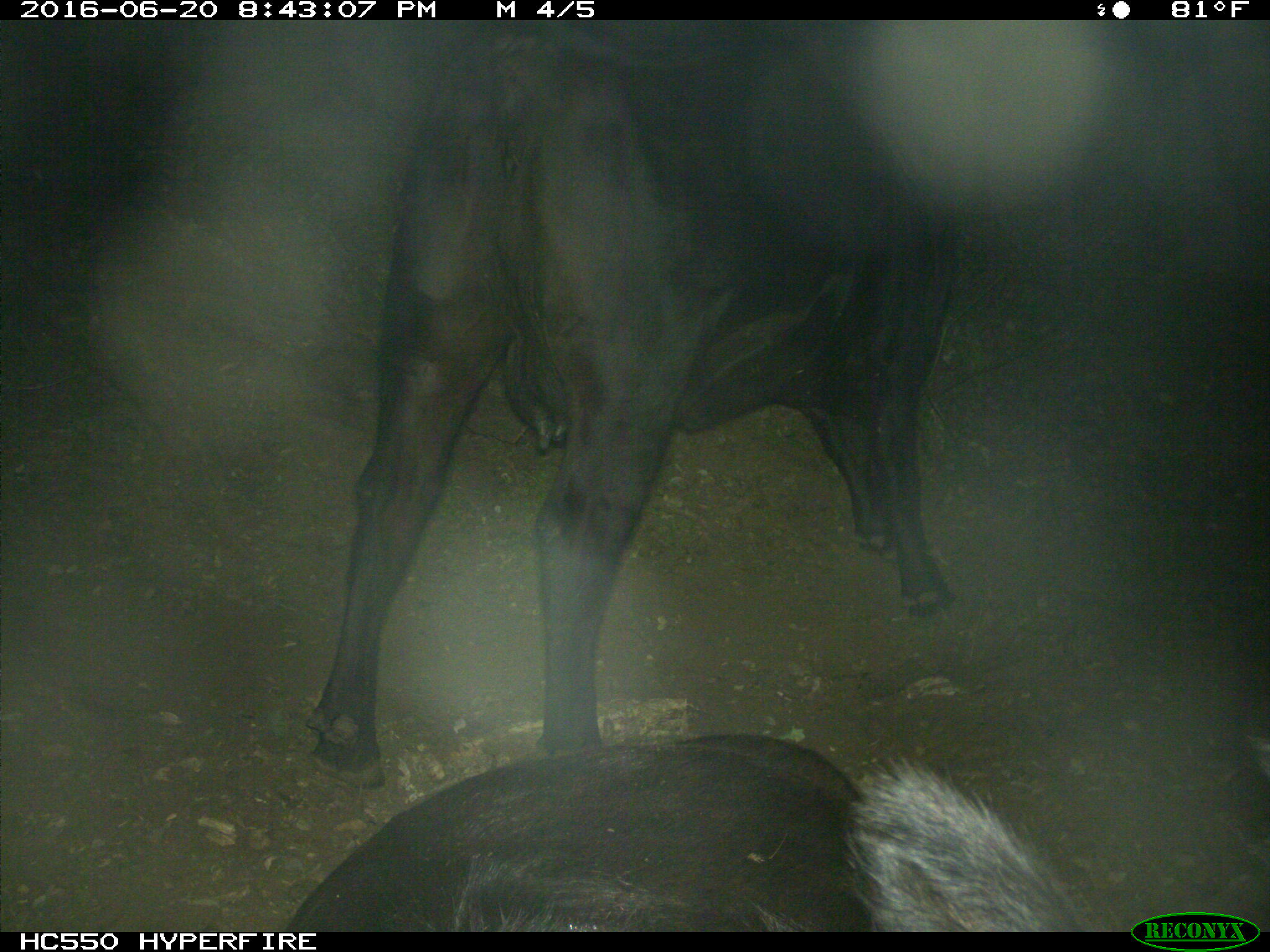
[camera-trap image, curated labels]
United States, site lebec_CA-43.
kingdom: Animalia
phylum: Chordata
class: Mammalia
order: Artiodactyla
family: Bovidae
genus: Bos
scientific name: Bos taurus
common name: domestic cow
Bos taurus (domestic cow).